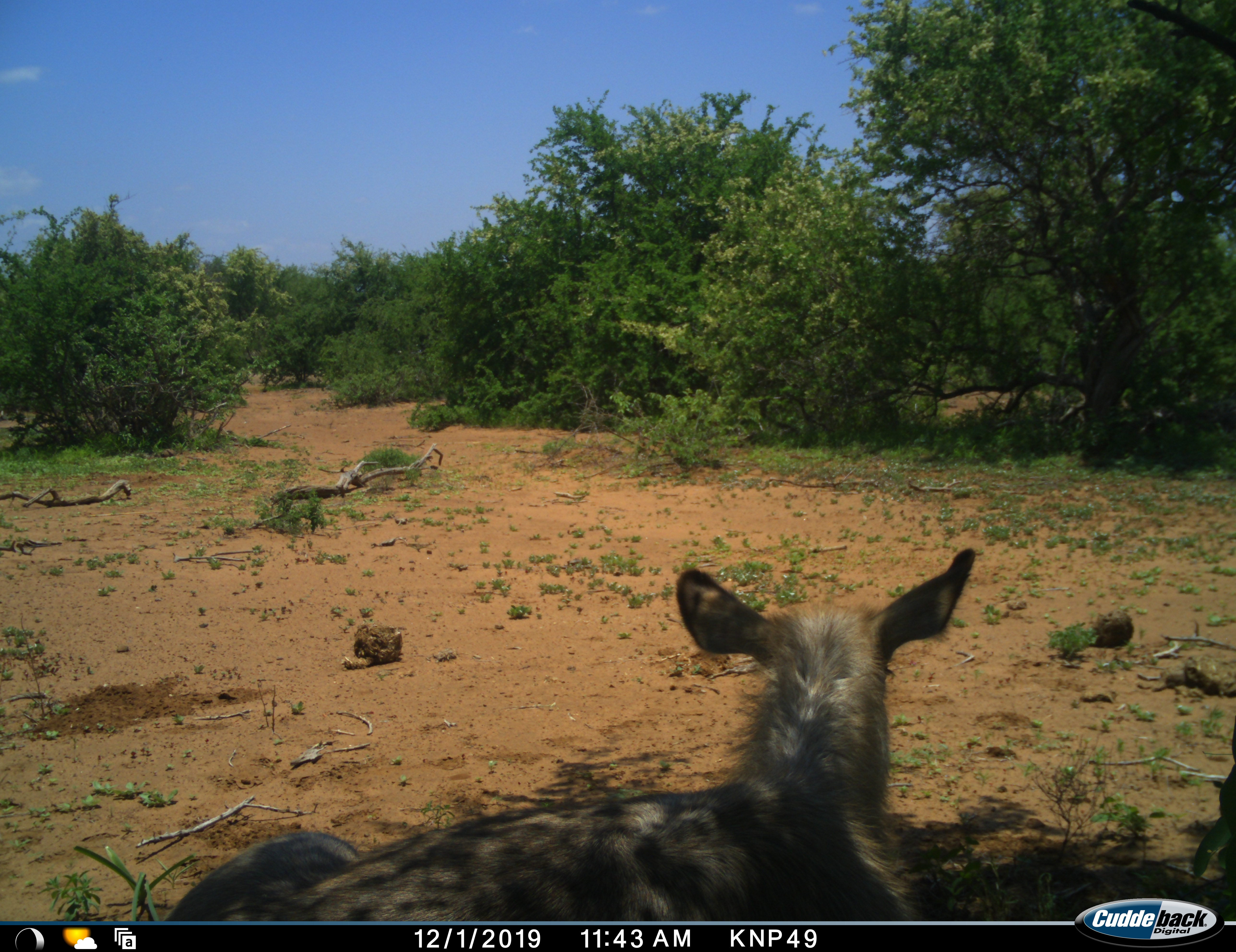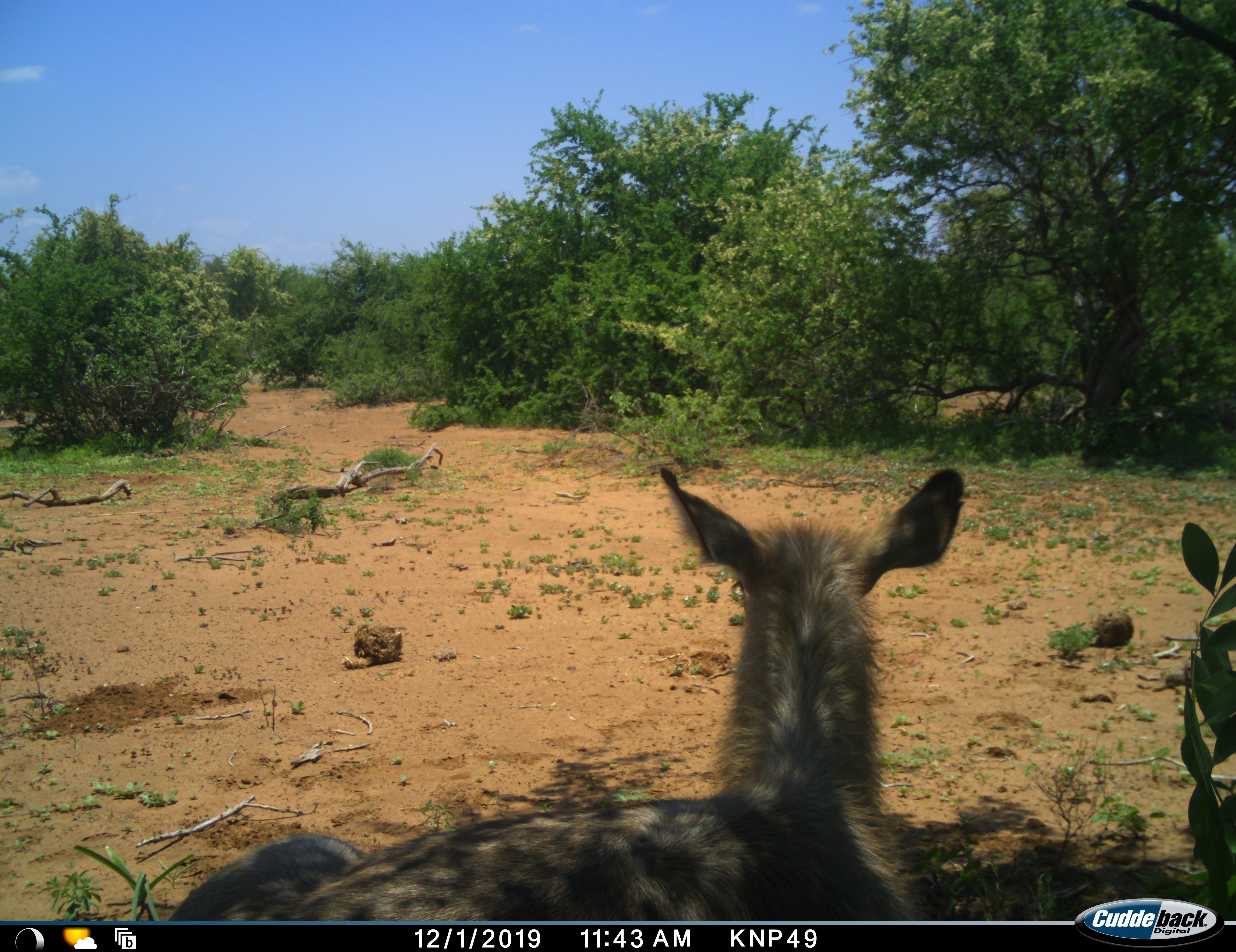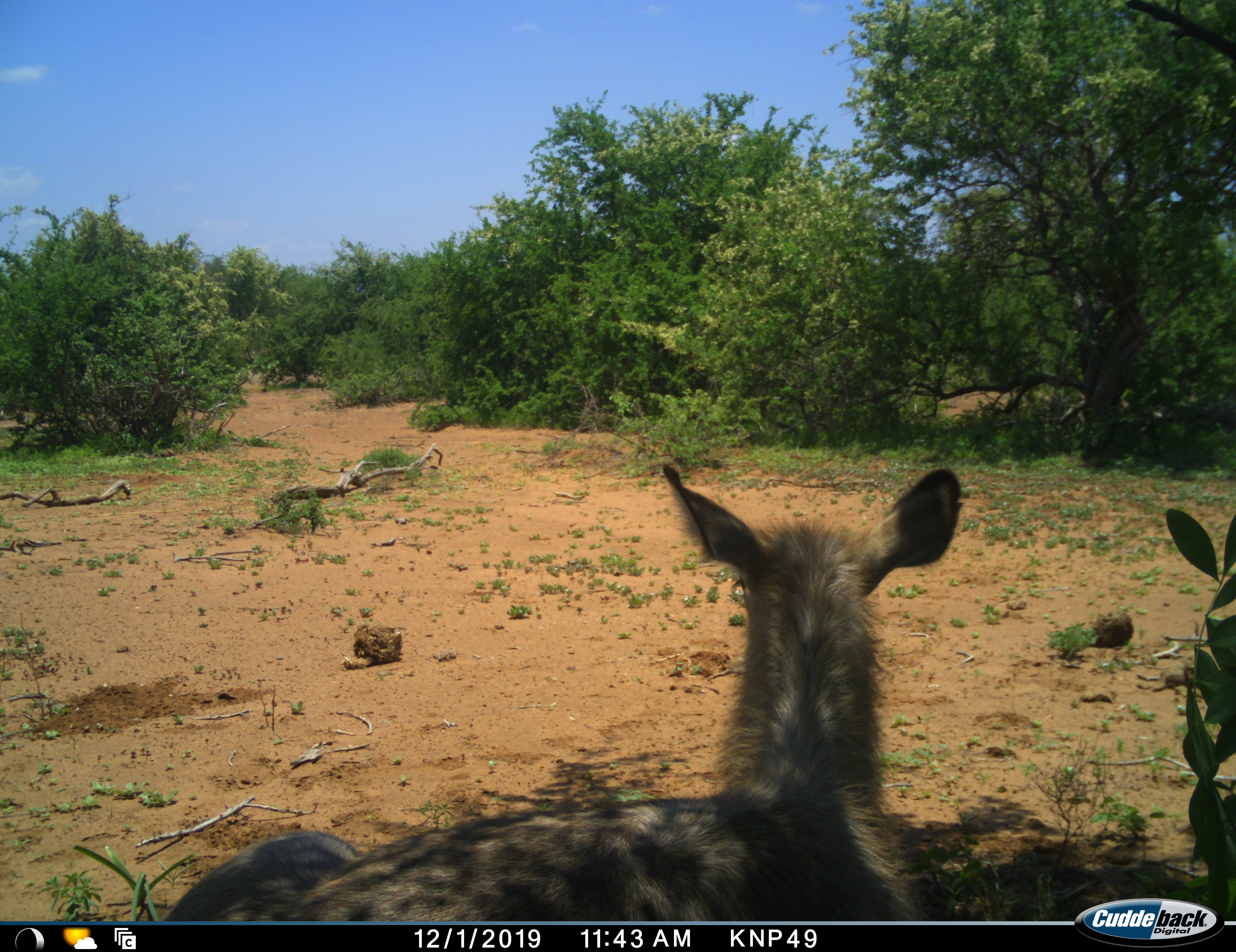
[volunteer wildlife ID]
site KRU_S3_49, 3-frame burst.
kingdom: Animalia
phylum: Chordata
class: Mammalia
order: Artiodactyla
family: Bovidae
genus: Kobus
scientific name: Kobus ellipsiprymnus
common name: waterbuck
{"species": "waterbuck (Kobus ellipsiprymnus)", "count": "1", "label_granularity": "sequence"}